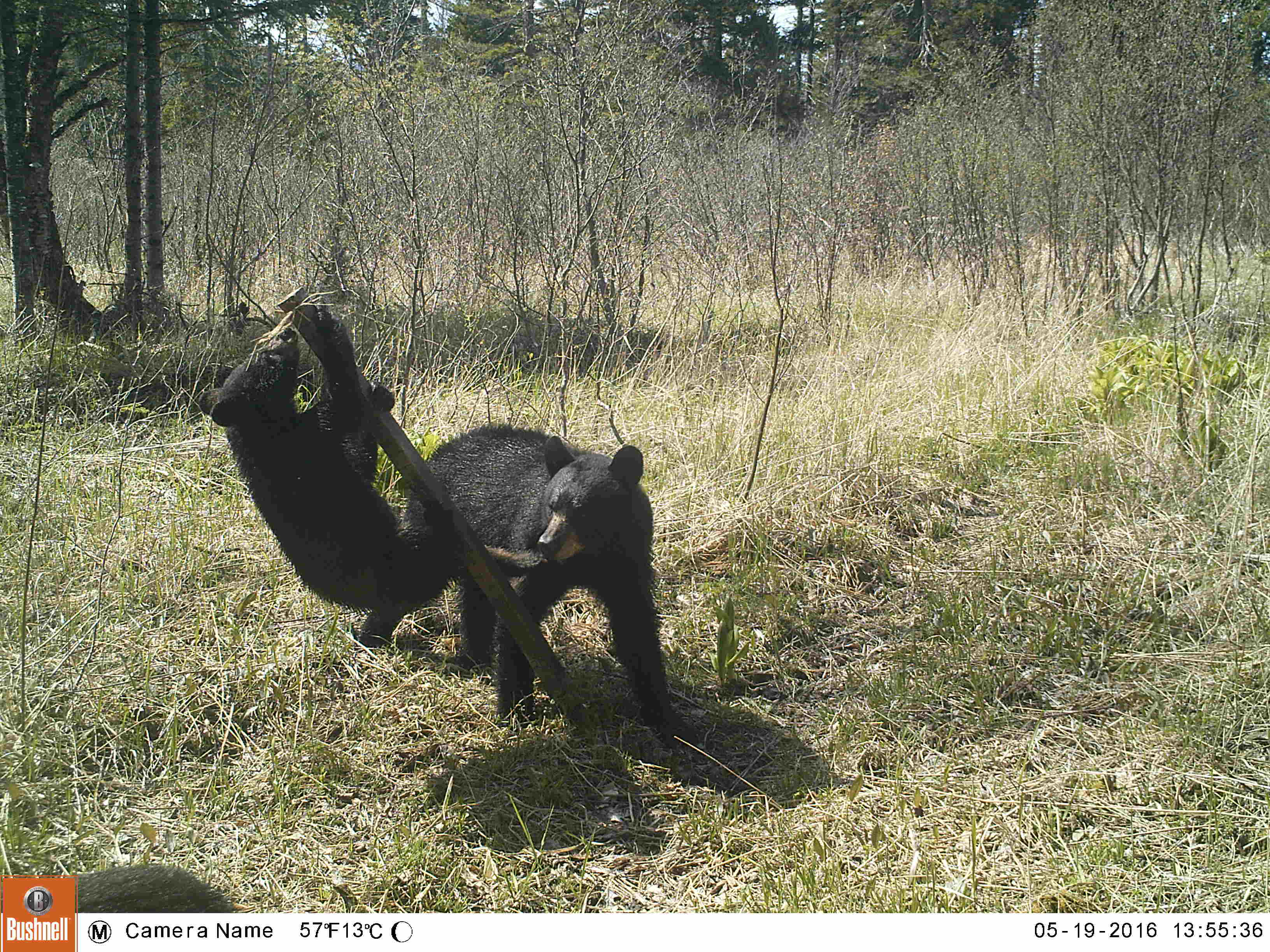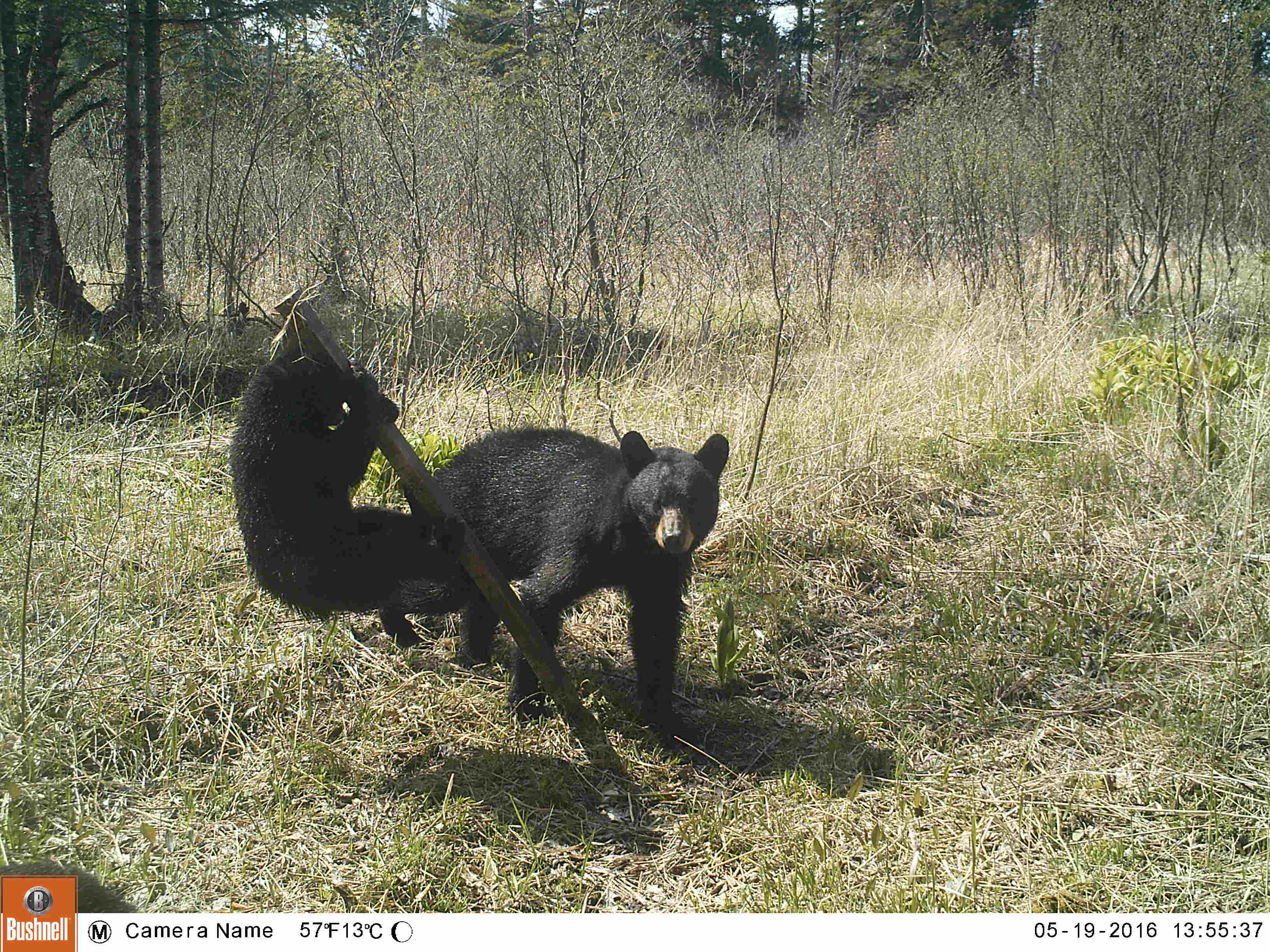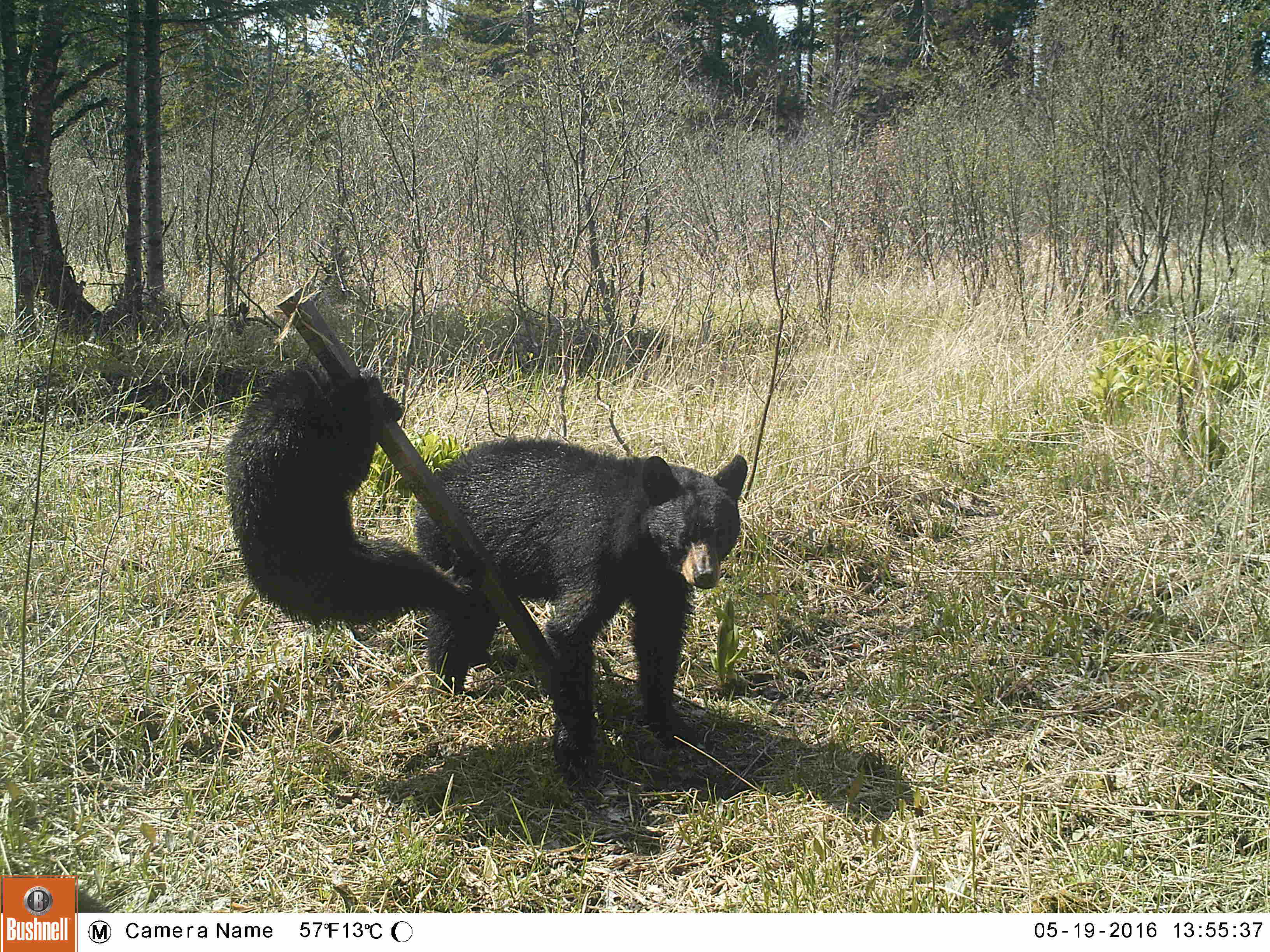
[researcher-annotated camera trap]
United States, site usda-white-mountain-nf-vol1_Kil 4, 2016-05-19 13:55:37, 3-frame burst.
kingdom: Animalia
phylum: Chordata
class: Mammalia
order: Carnivora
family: Ursidae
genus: Ursus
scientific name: Ursus americanus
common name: black bear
Black bear (Ursus americanus).